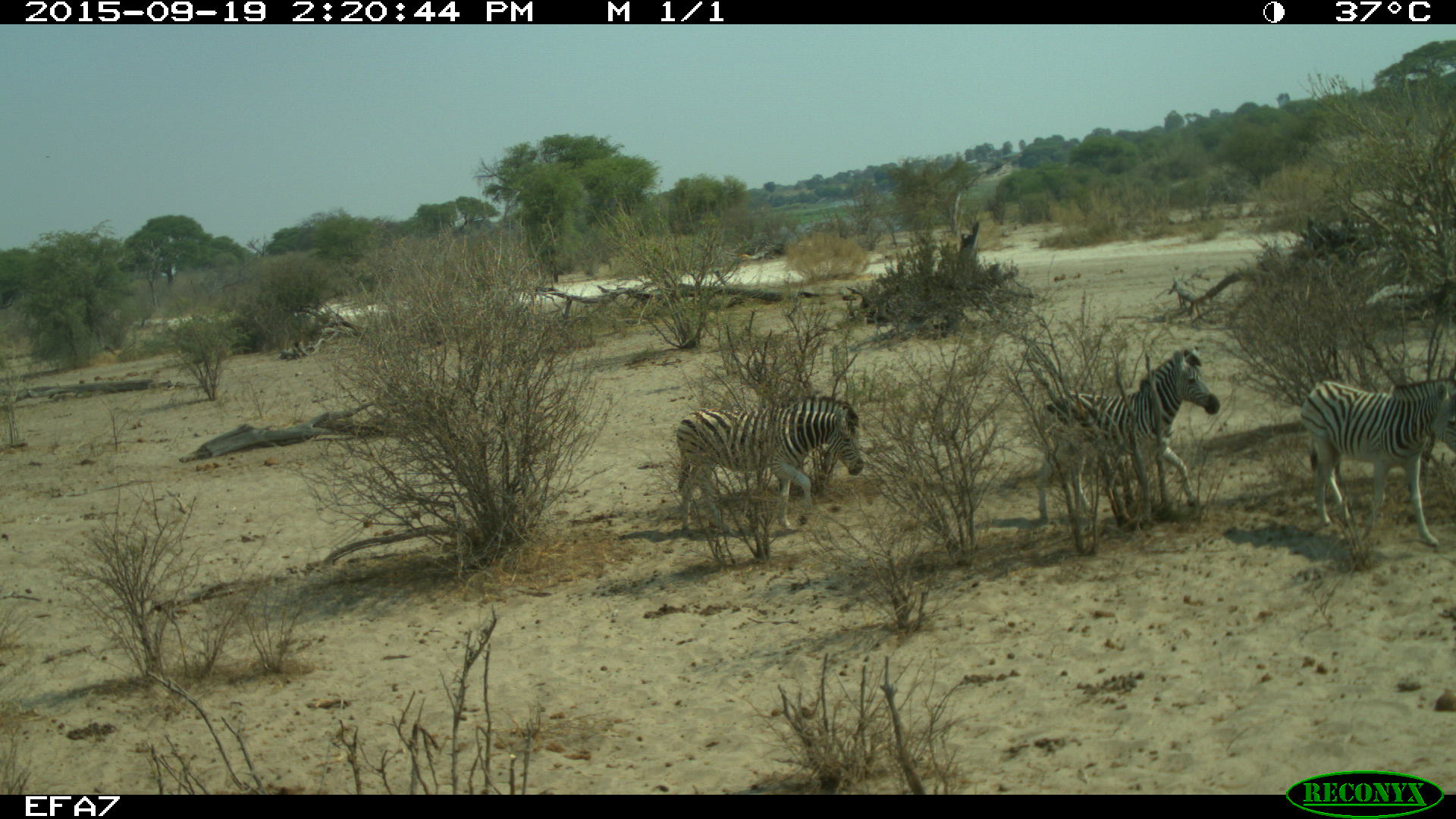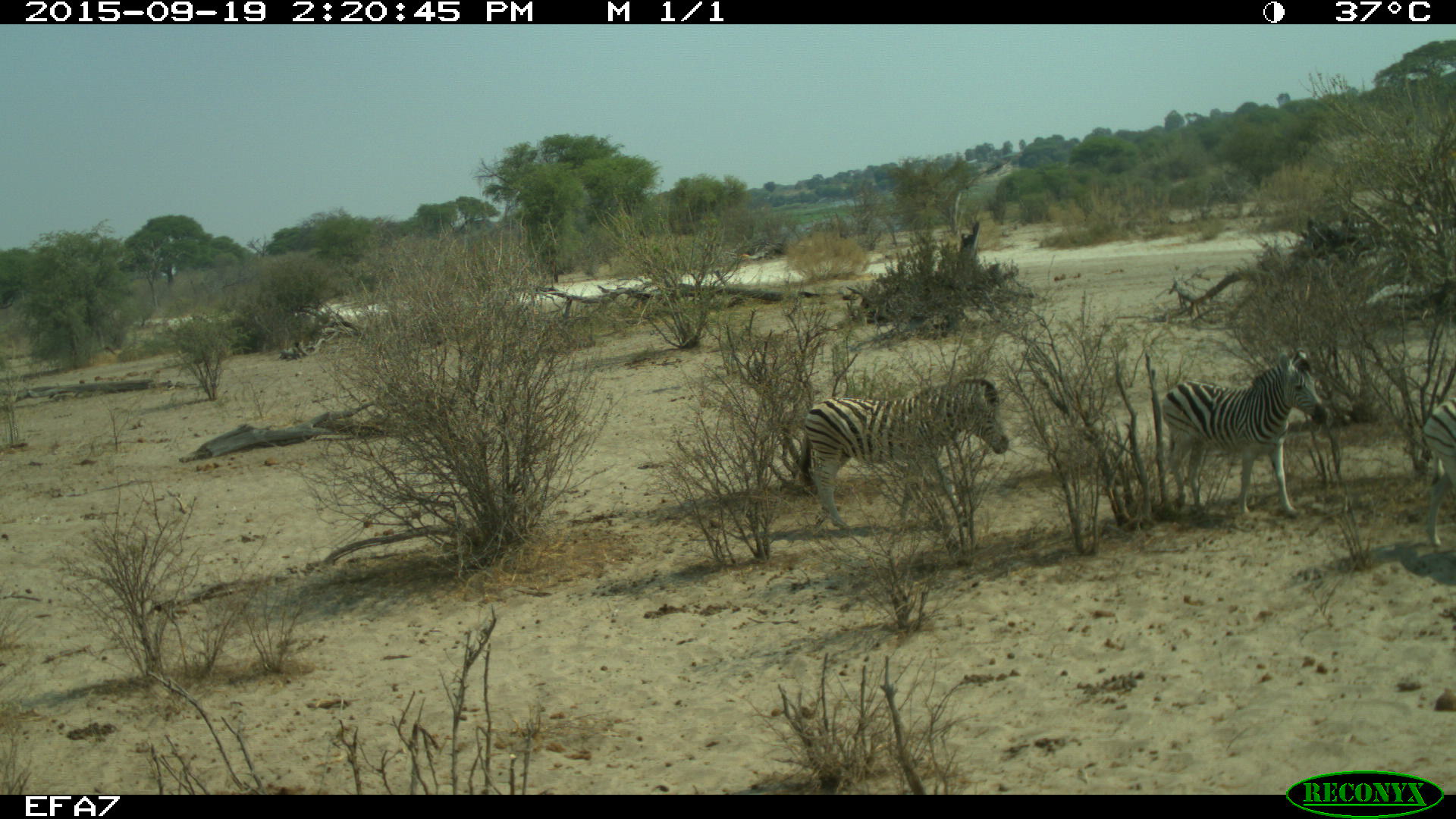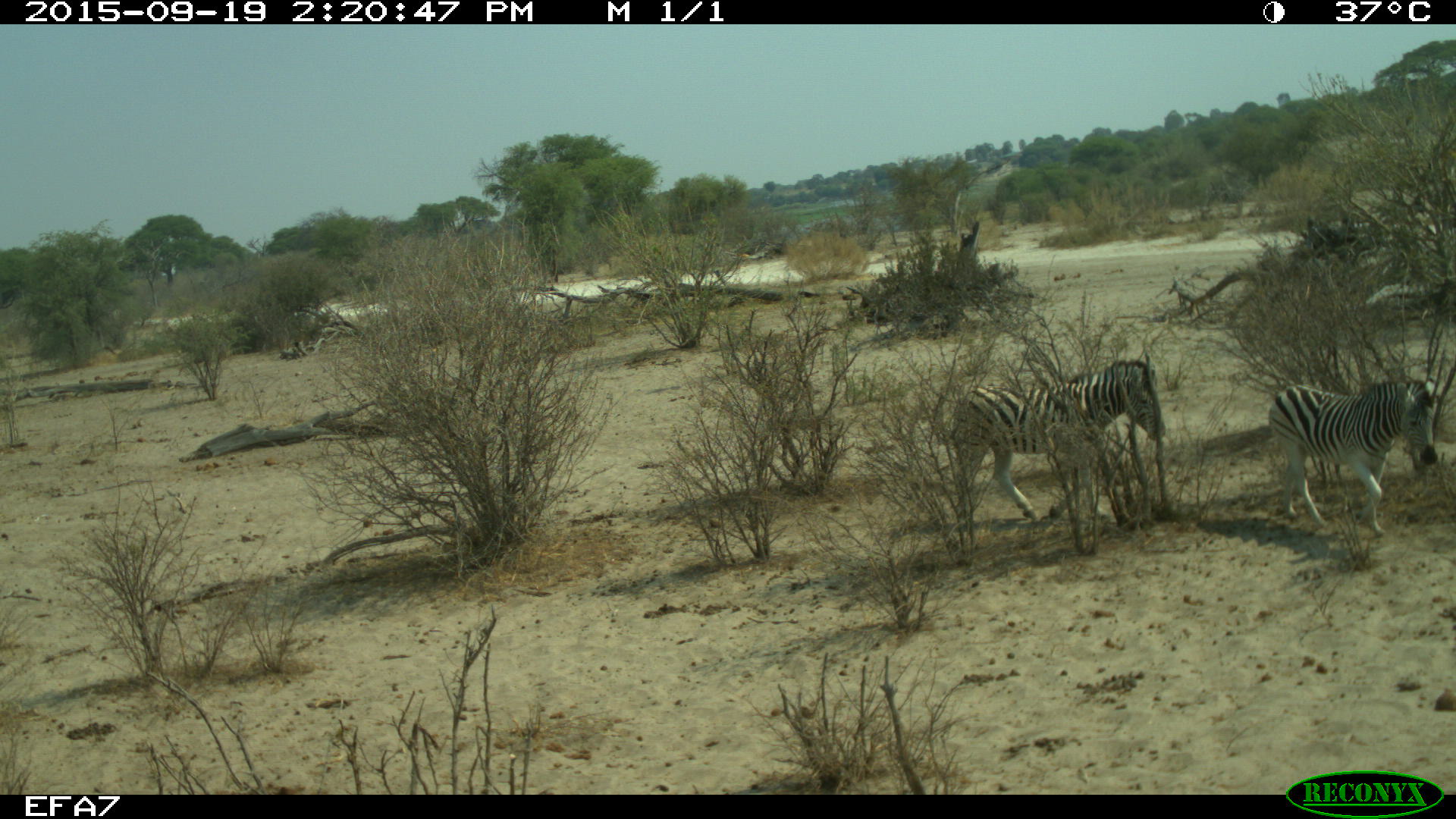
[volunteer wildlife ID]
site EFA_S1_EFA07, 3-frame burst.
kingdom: Animalia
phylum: Chordata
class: Mammalia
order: Perissodactyla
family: Equidae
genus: Equus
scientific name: Equus quagga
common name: plains zebra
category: zebraplains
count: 3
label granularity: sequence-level